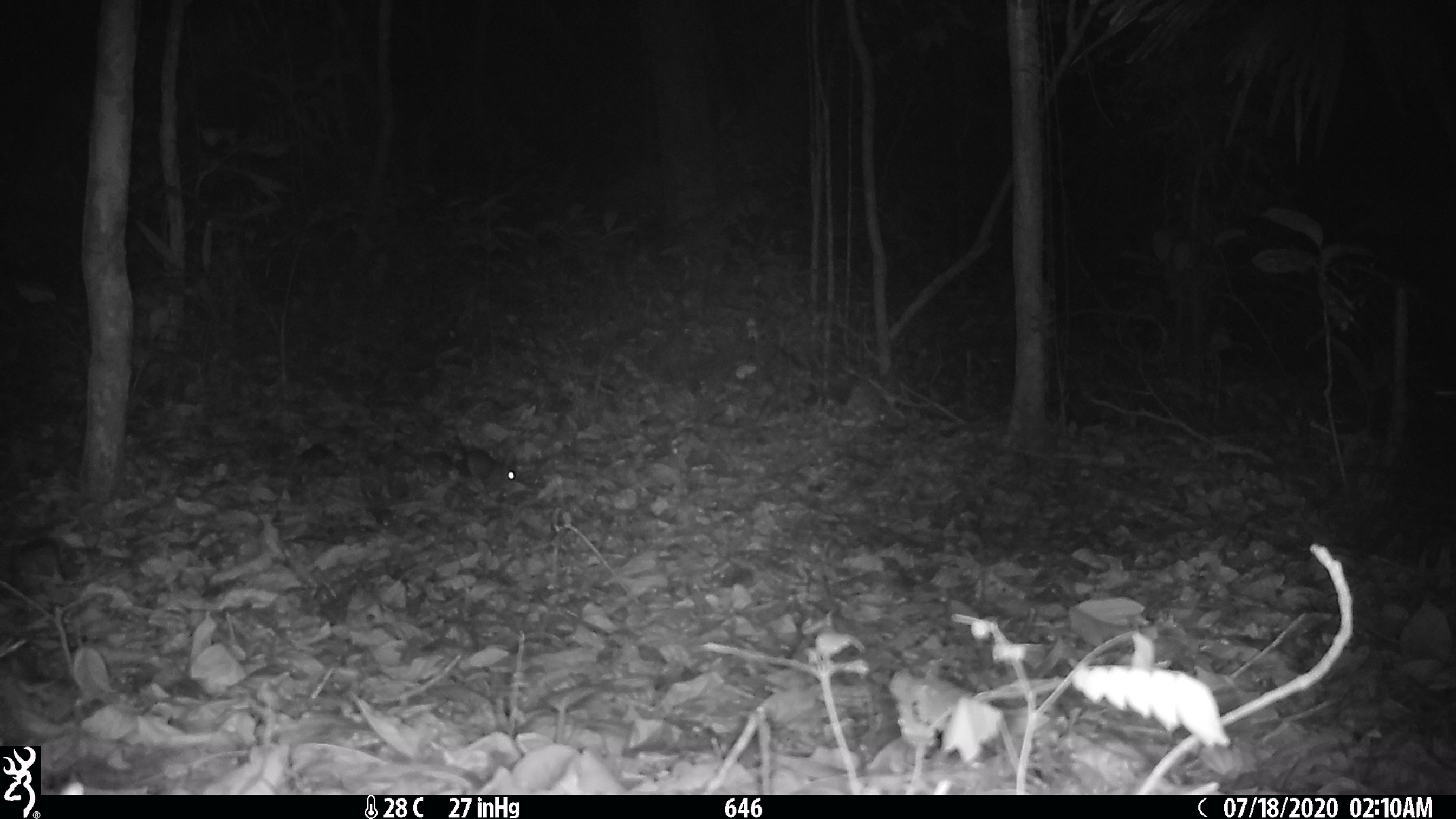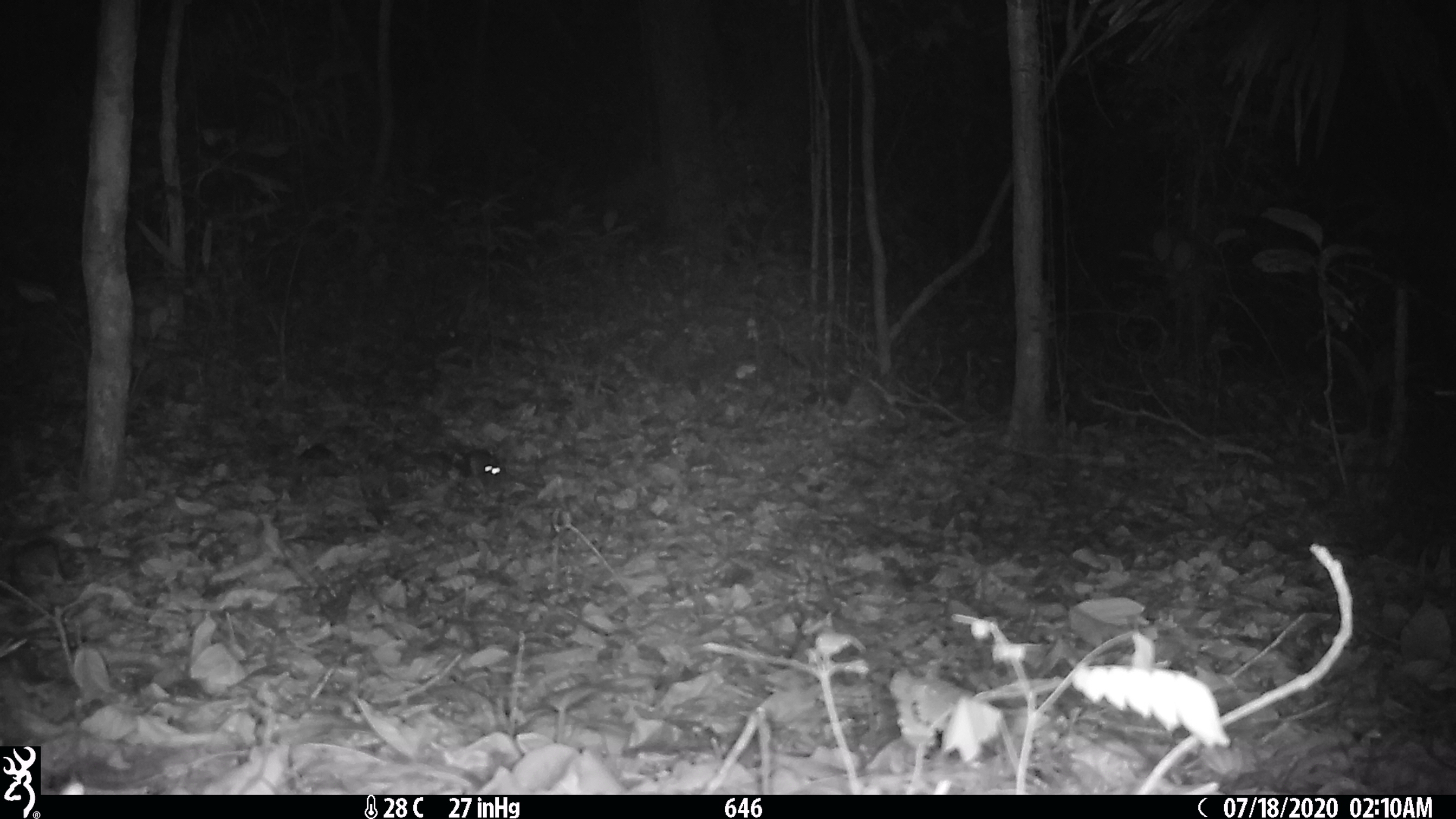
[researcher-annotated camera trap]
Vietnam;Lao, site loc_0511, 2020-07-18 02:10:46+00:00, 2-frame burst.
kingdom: Animalia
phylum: Chordata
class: Mammalia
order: Rodentia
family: Muridae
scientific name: Muridae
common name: old-world mice and rats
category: unidentified murid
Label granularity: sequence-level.